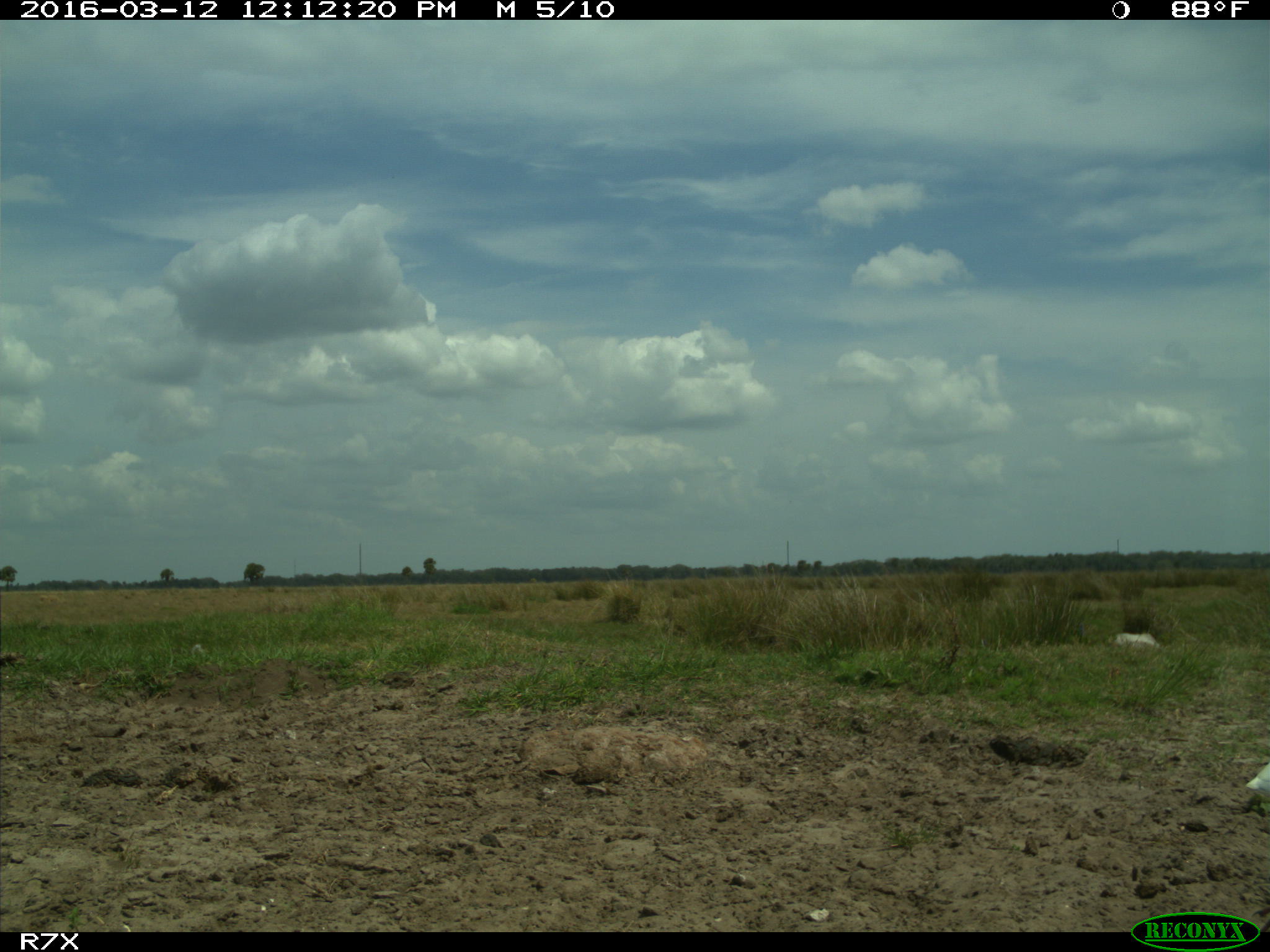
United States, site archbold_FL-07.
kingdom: Animalia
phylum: Chordata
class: Aves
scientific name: Aves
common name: birds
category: unidentified bird